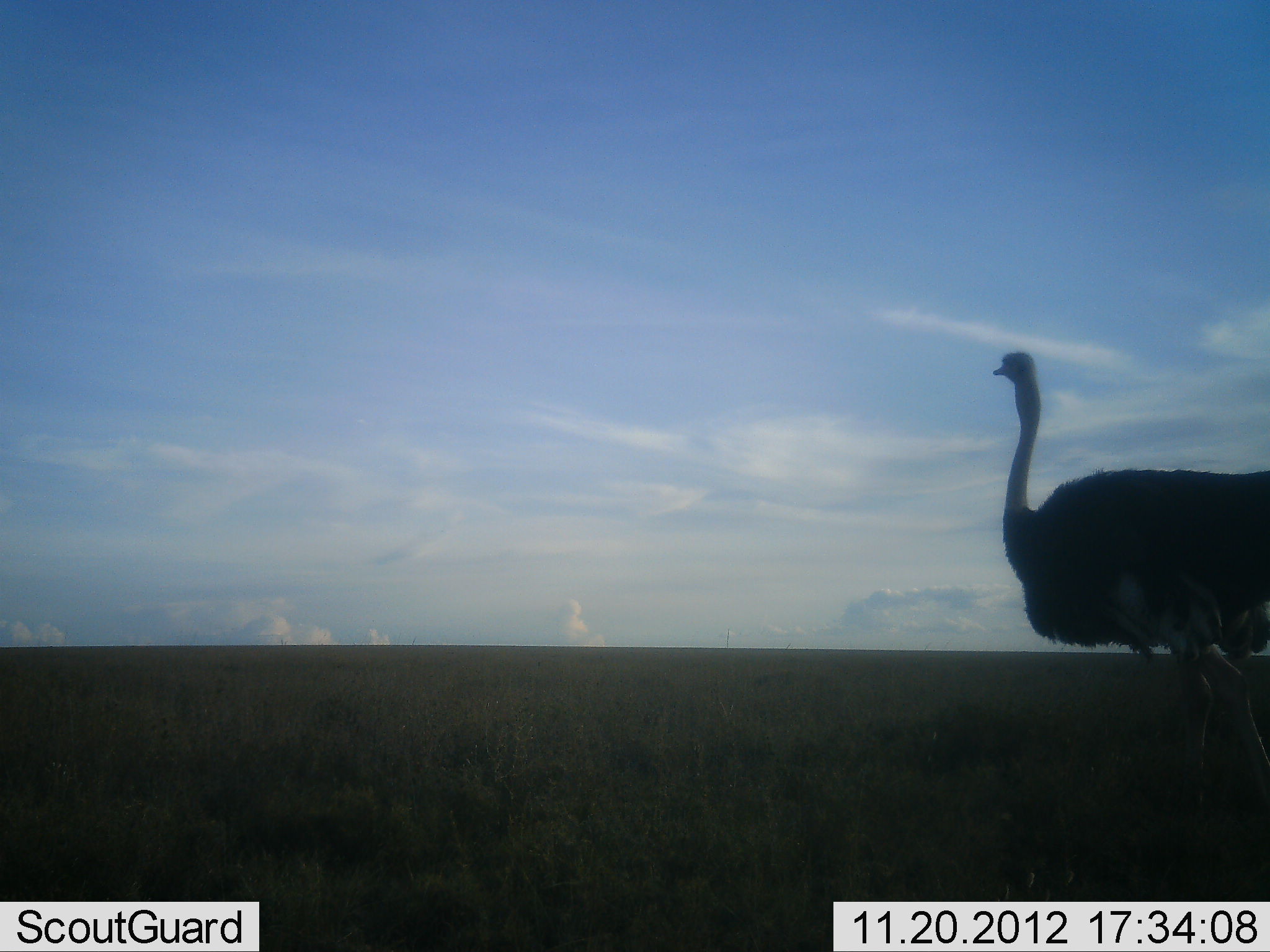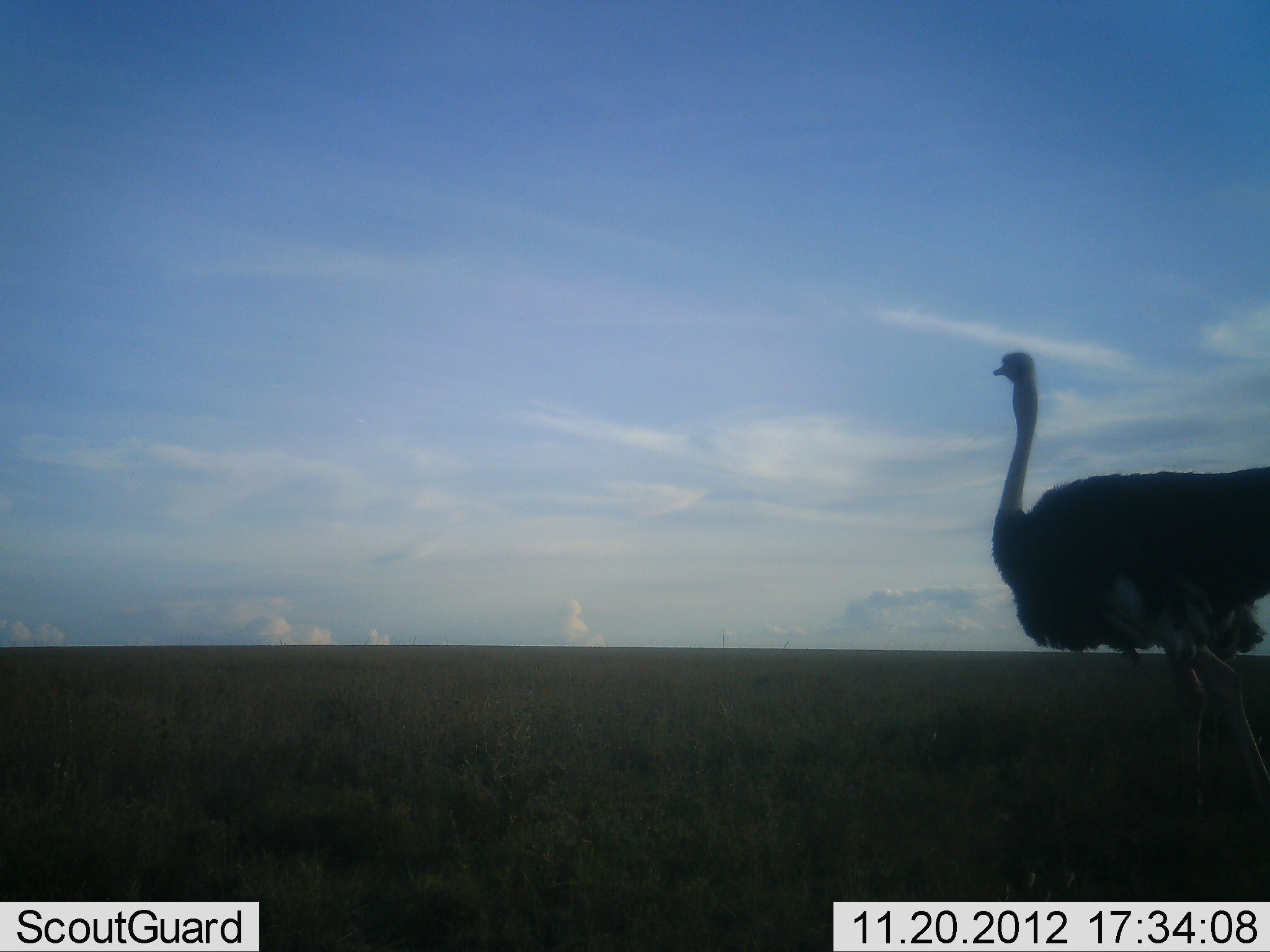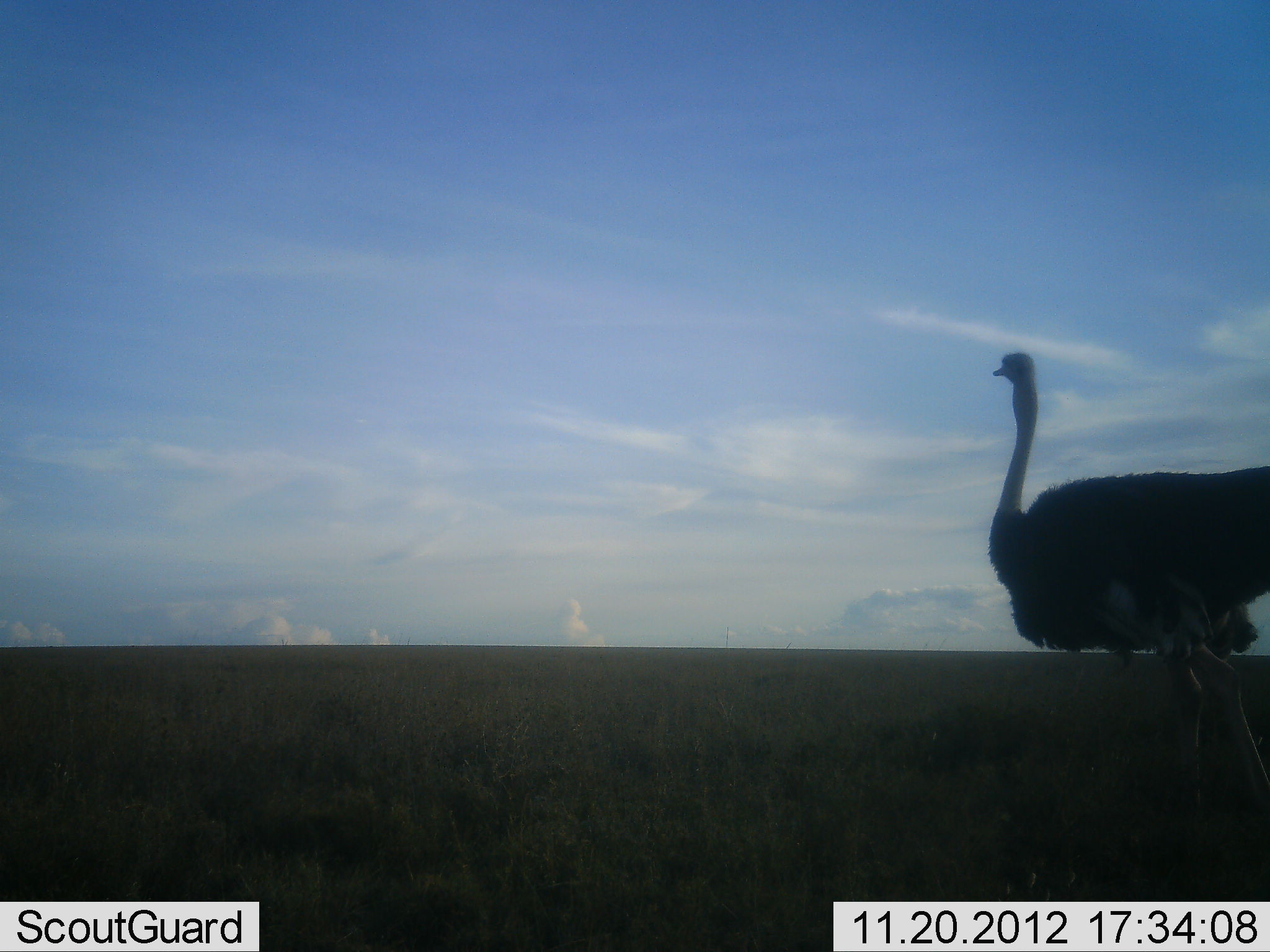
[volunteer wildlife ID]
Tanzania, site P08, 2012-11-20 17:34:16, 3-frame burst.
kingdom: Animalia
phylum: Chordata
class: Aves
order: Struthioniformes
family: Struthionidae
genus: Struthio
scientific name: Struthio camelus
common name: ostrich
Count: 1.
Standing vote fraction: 90%.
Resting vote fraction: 0%.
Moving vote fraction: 10%.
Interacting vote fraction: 0%.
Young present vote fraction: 0%.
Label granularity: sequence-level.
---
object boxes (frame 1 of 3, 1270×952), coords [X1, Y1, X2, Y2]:
animal: [993, 352, 1270, 826]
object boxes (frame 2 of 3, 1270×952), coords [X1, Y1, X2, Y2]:
animal: [990, 351, 1270, 840]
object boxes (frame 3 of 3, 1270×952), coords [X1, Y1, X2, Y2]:
animal: [989, 352, 1270, 847]